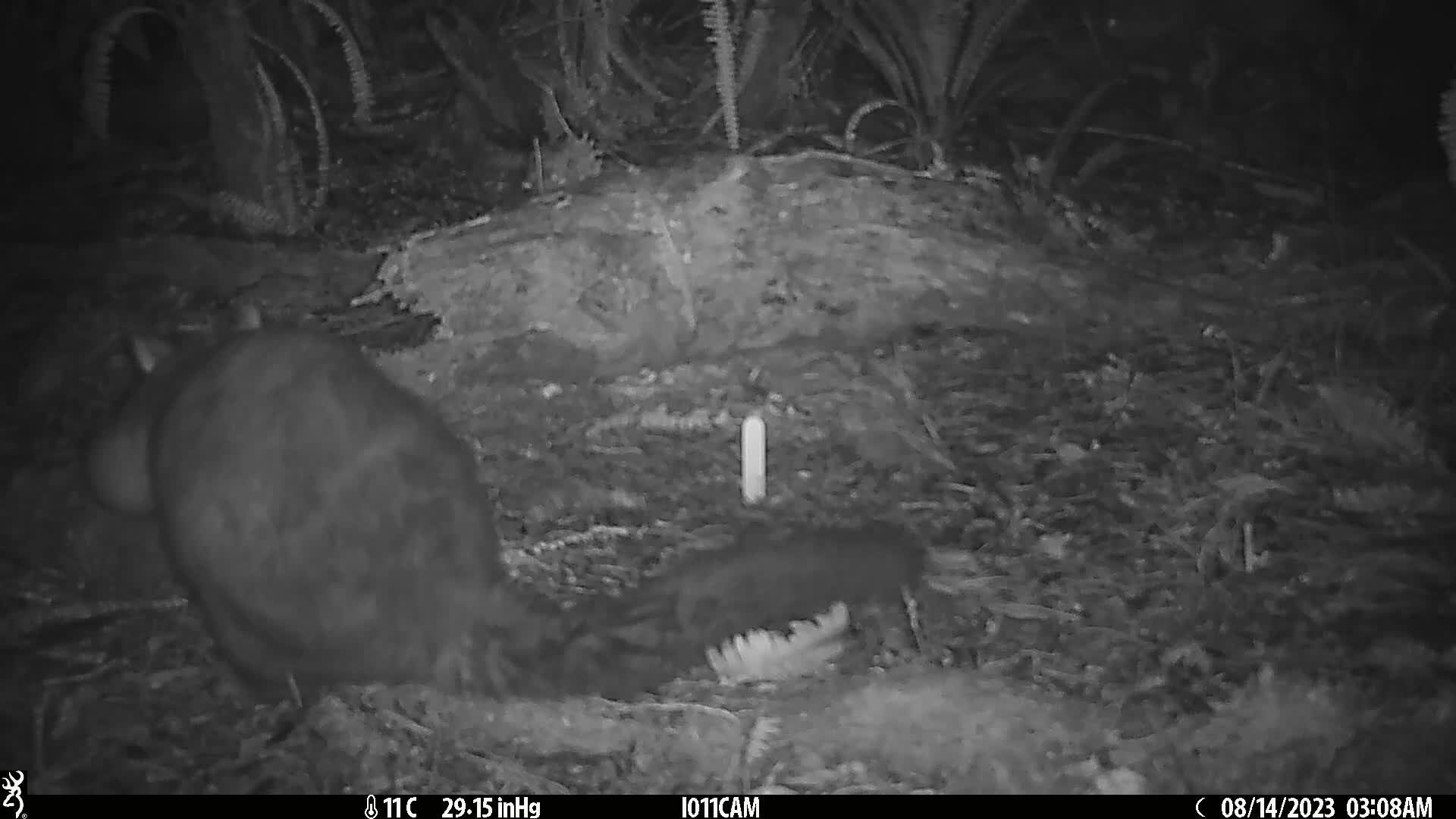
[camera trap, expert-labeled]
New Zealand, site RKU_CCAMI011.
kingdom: Animalia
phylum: Chordata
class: Mammalia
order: Diprotodontia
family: Phalangeridae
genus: Trichosurus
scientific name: Trichosurus vulpecula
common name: common brushtail possum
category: possum